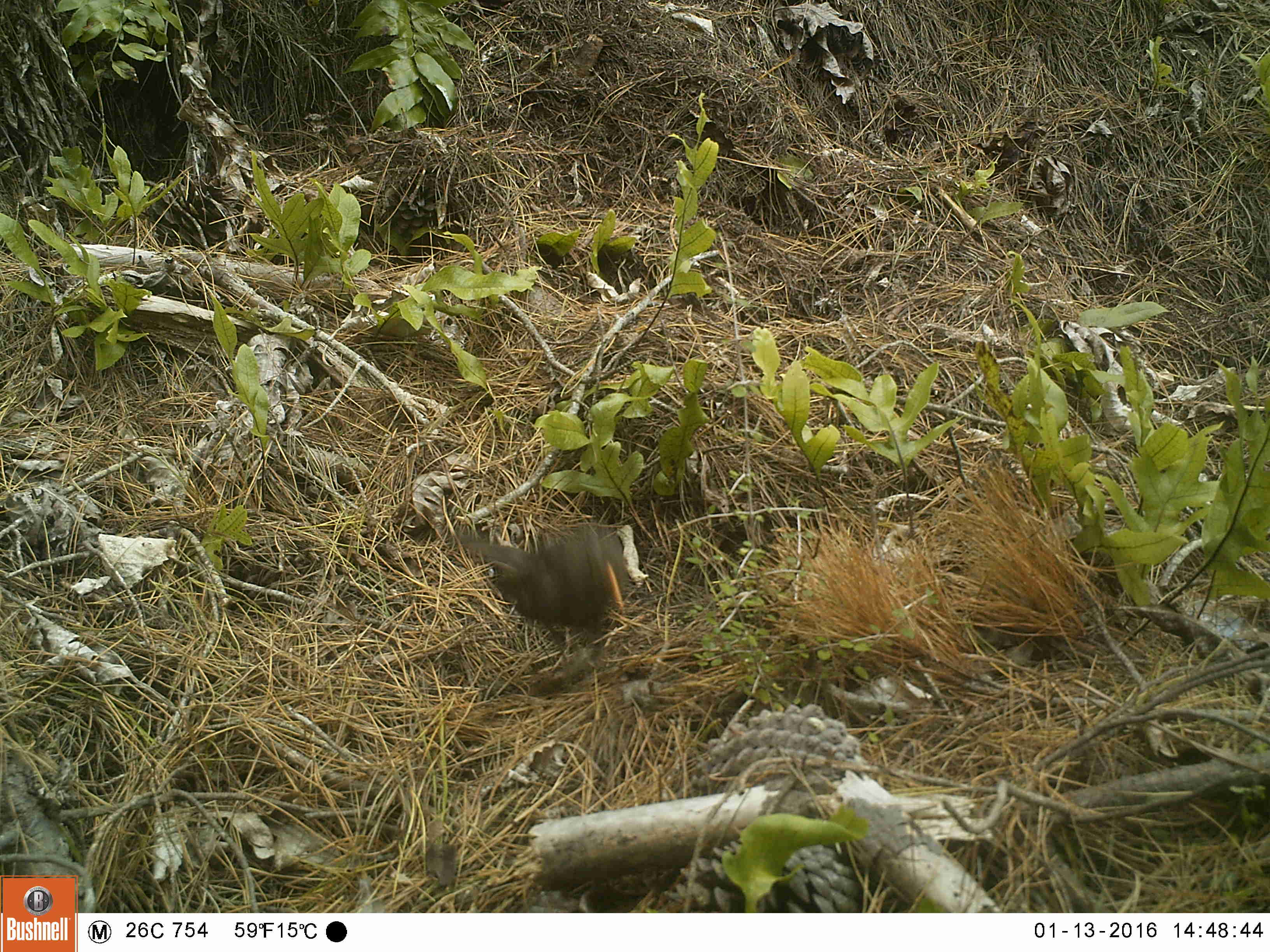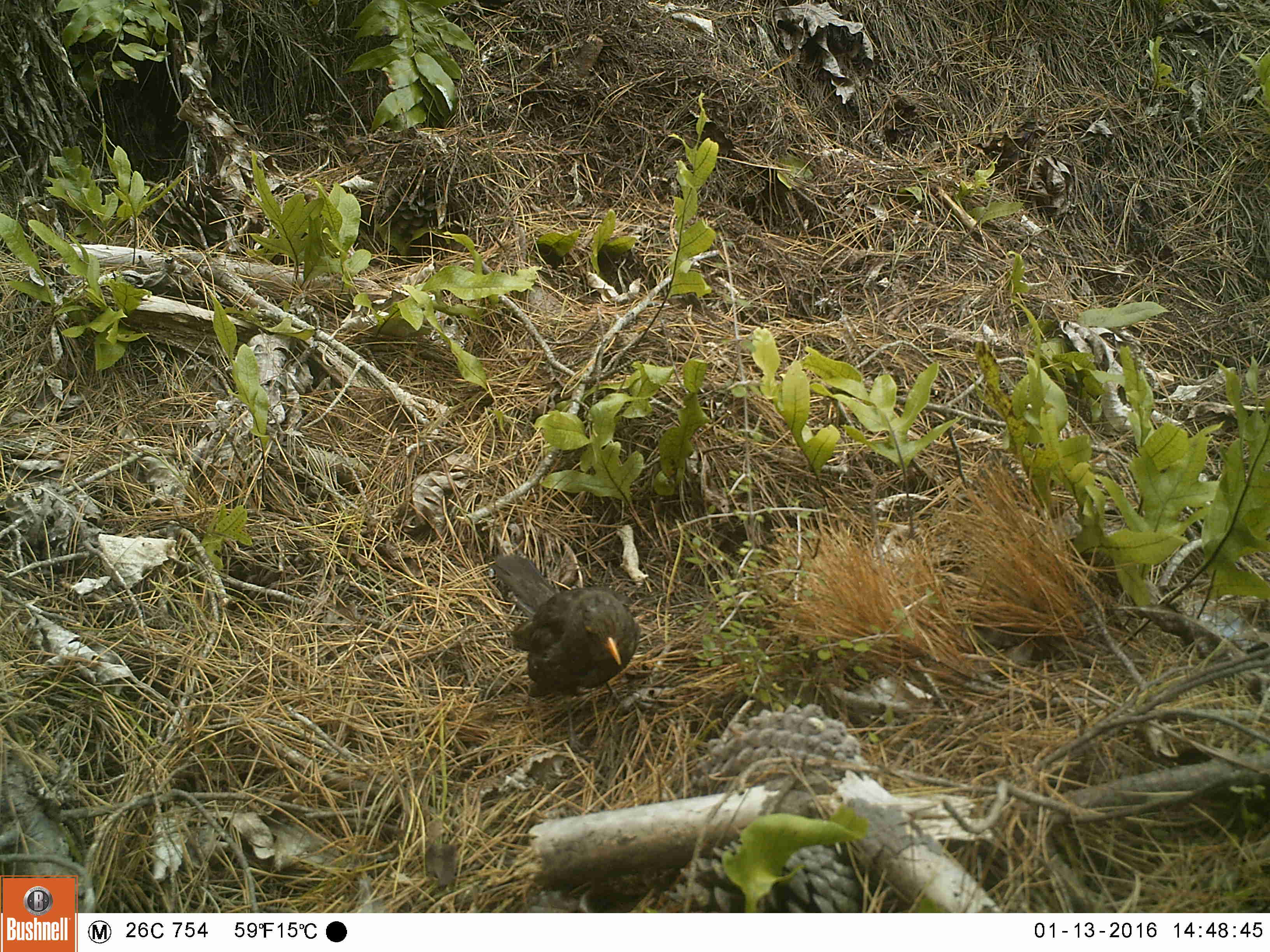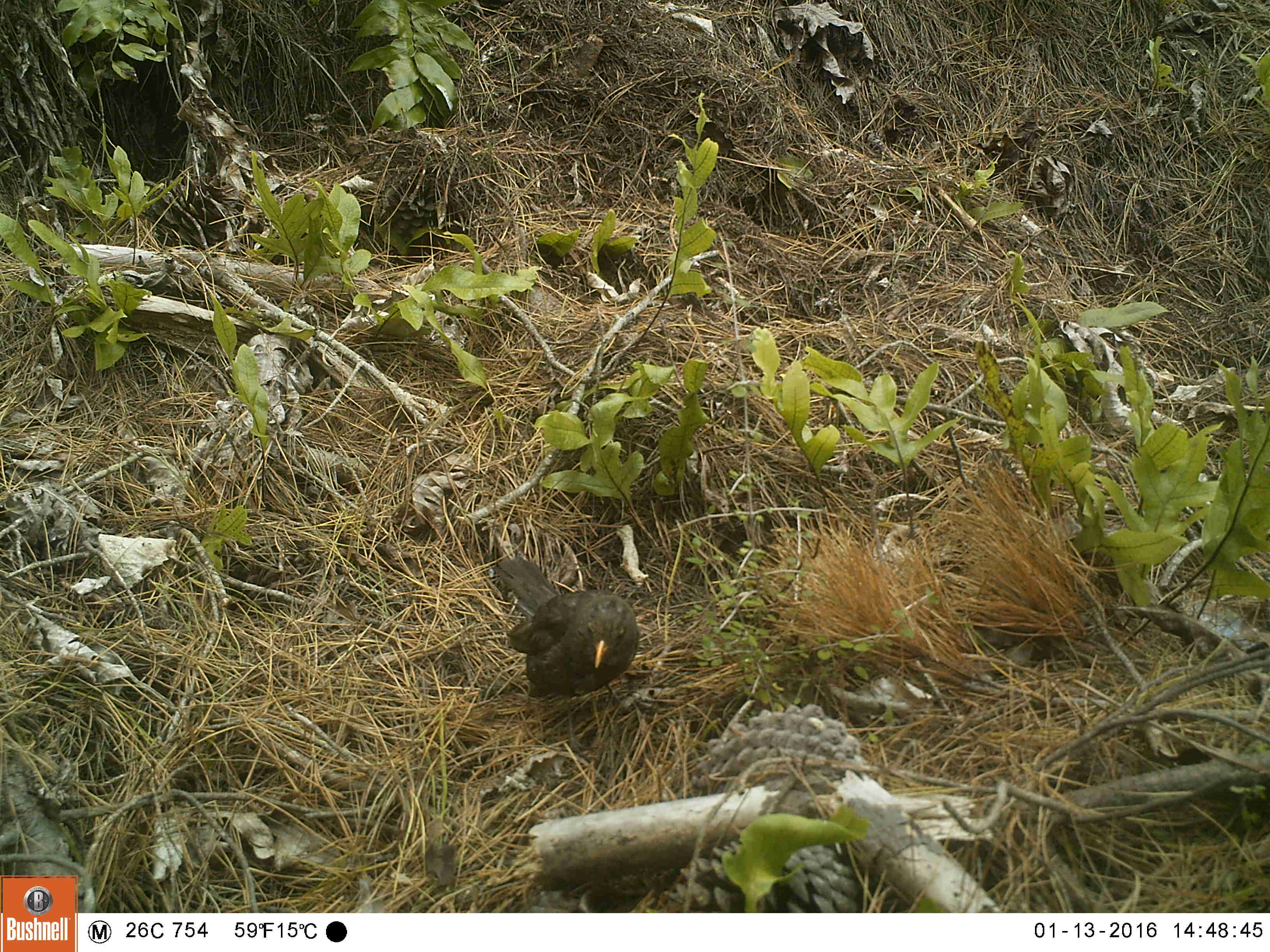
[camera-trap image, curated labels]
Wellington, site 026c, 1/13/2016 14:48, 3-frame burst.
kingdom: Animalia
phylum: Chordata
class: Aves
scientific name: Aves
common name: bird